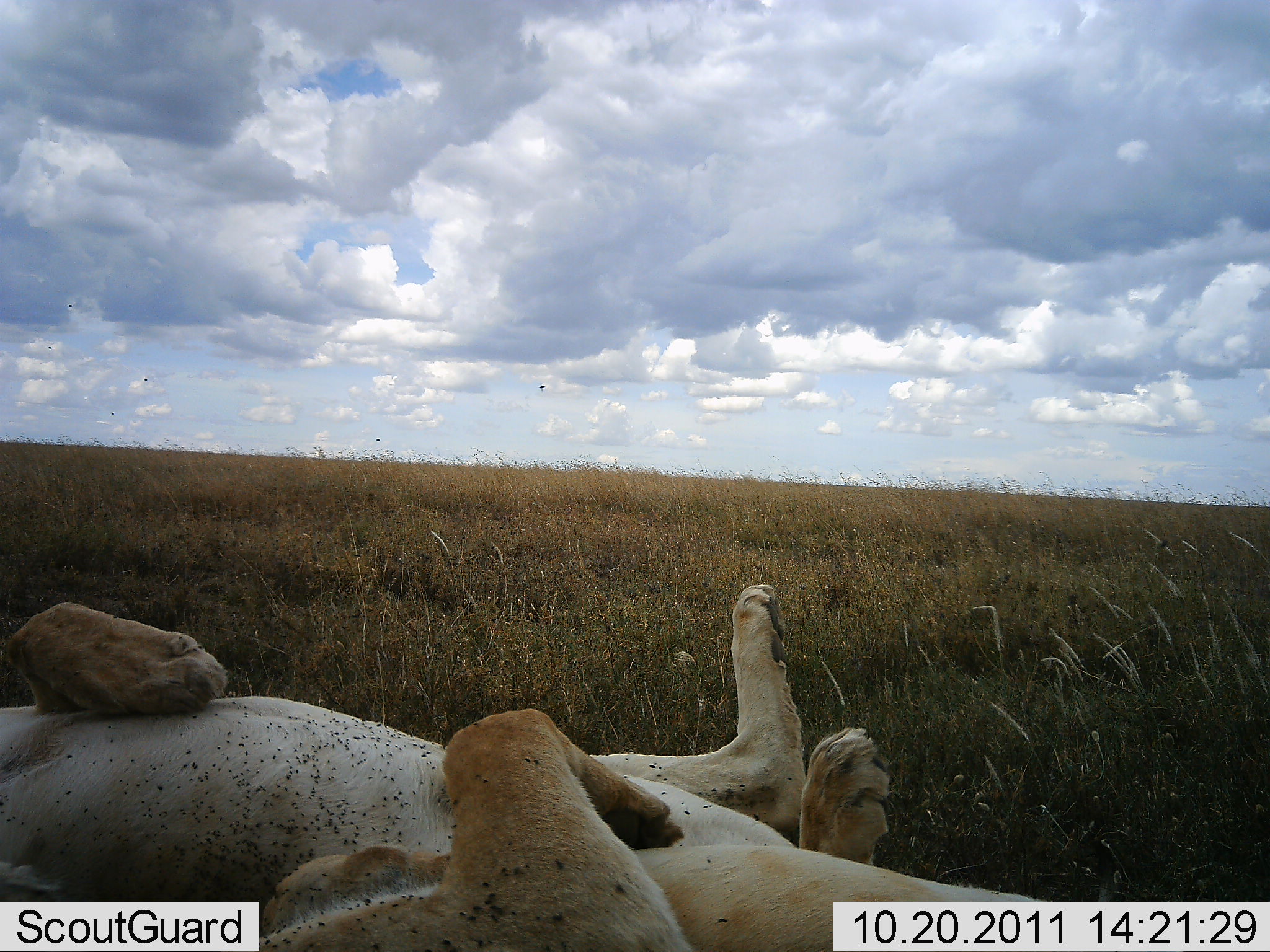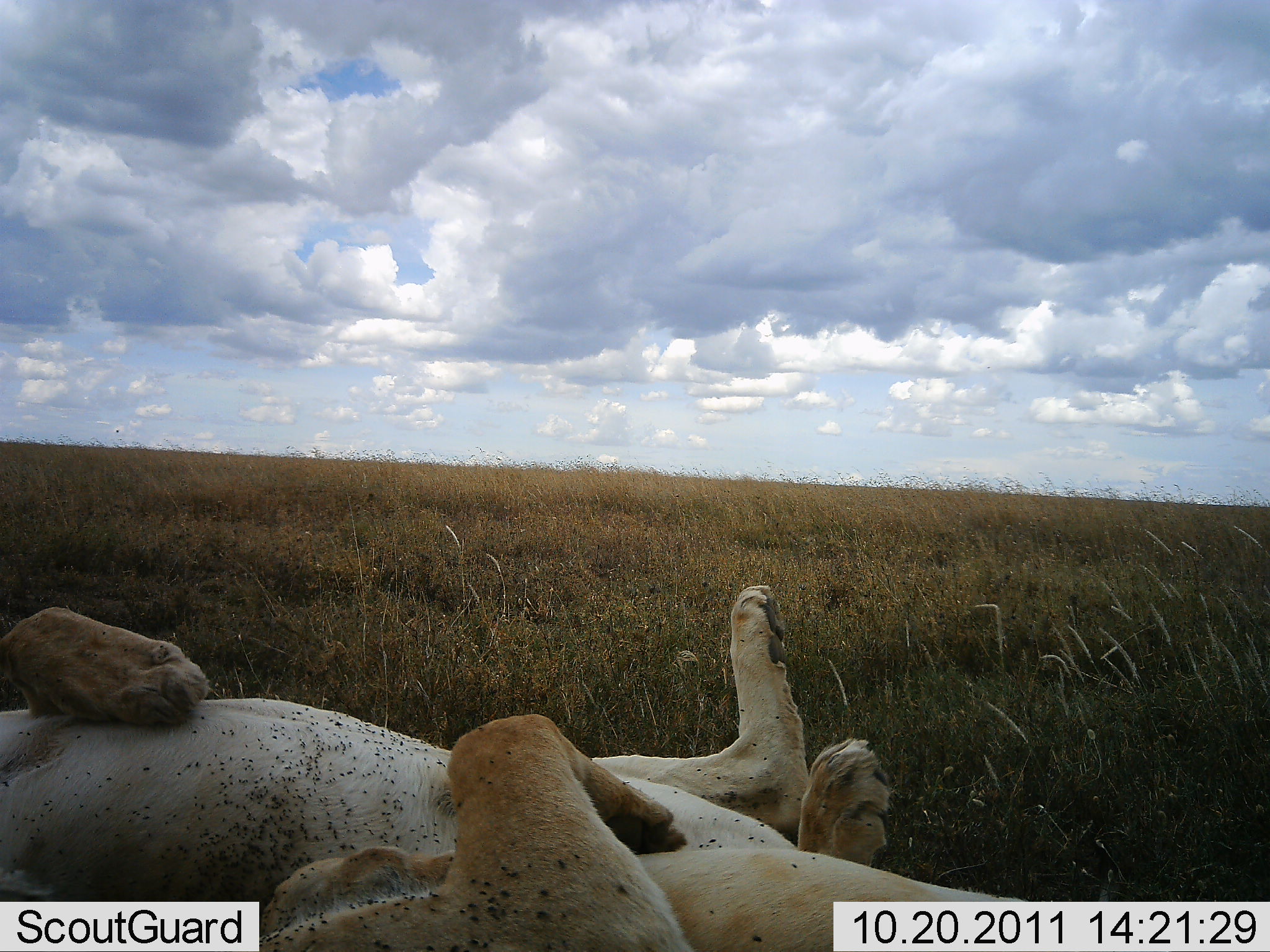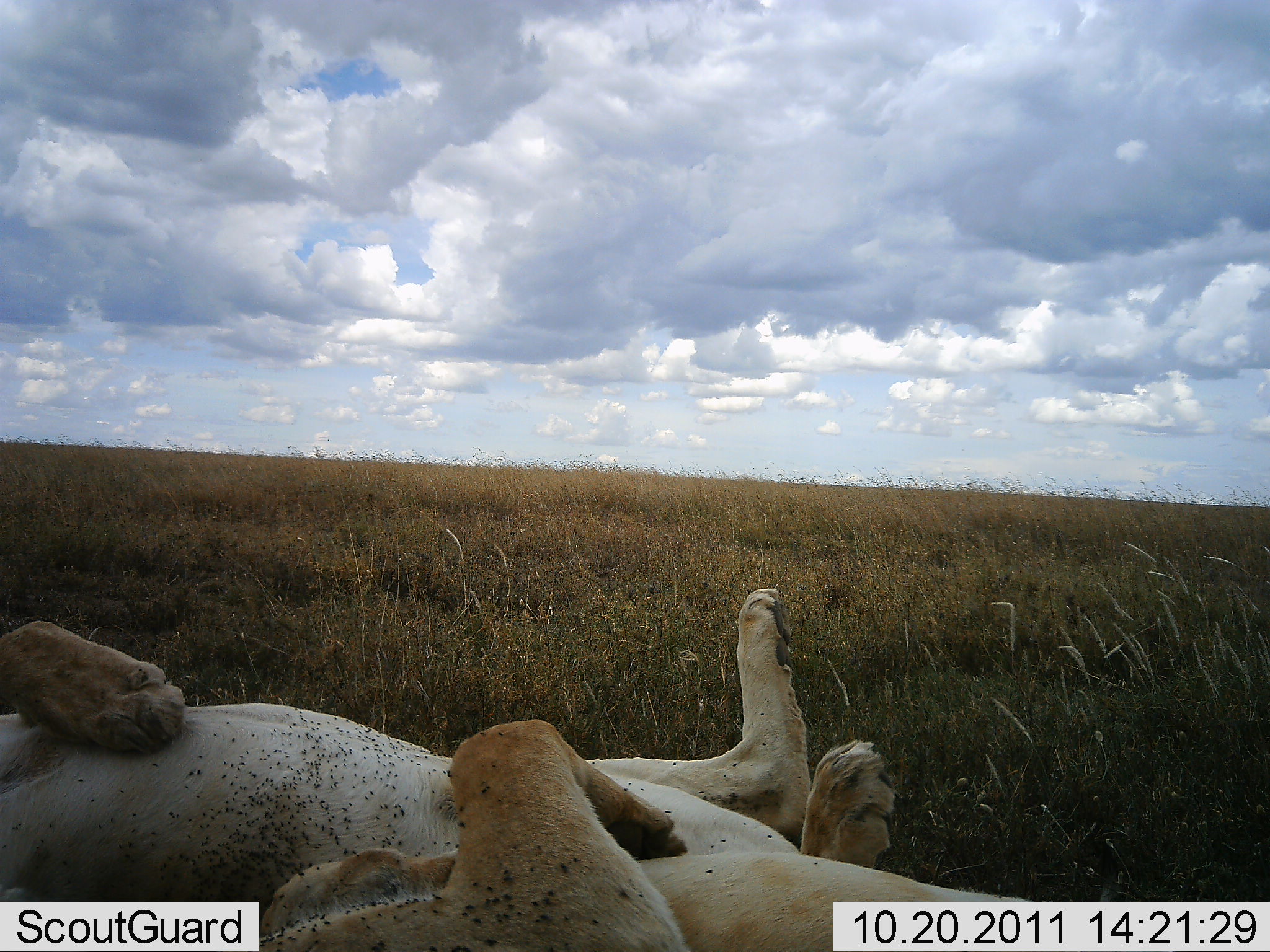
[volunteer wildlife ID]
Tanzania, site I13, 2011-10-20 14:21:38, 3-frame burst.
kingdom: Animalia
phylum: Chordata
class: Mammalia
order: Carnivora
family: Felidae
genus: Panthera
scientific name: Panthera leo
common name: lion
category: lionfemale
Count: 2.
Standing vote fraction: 0%.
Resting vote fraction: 100%.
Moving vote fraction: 0%.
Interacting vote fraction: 15%.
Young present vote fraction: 0%.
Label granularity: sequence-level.